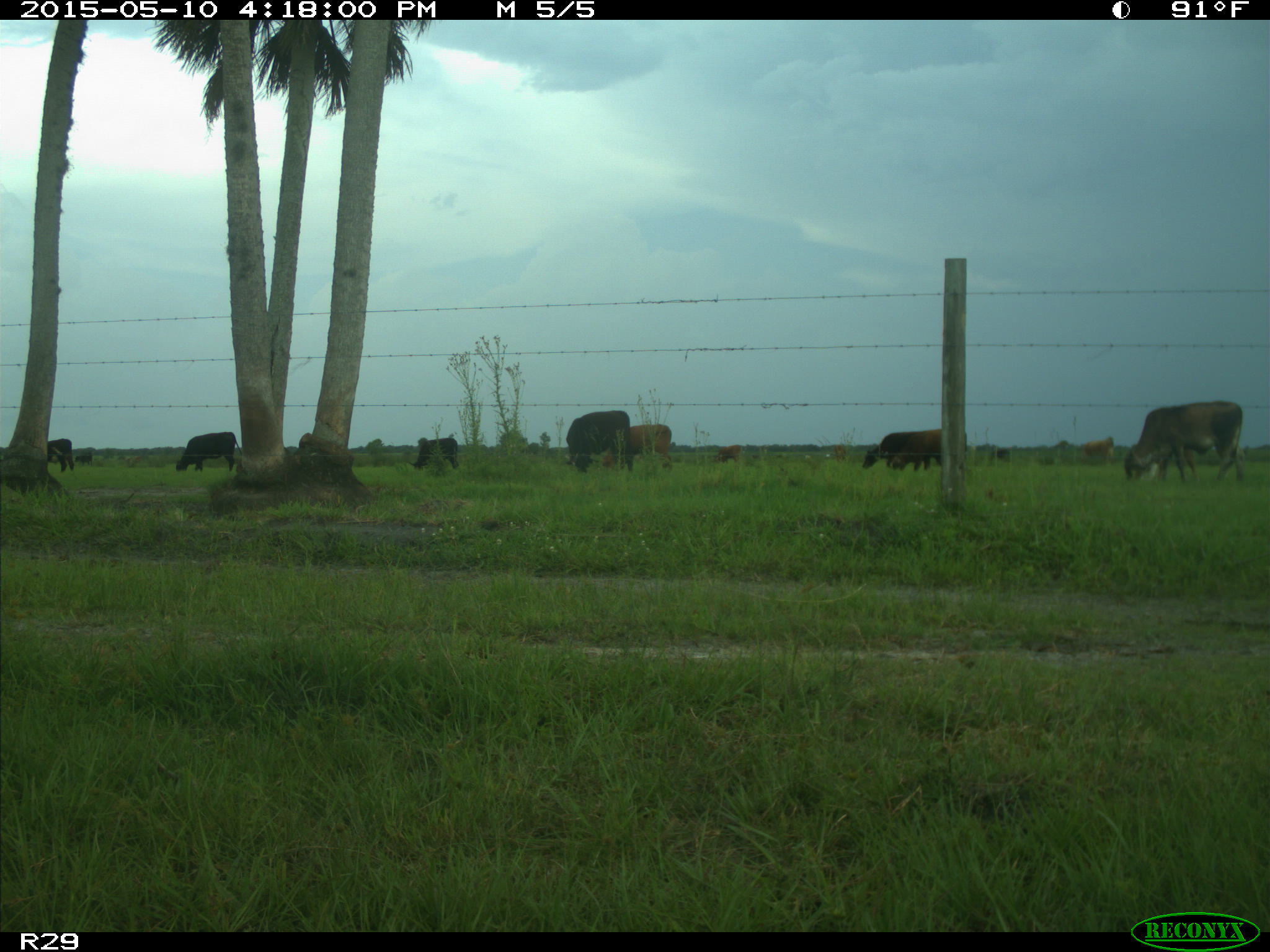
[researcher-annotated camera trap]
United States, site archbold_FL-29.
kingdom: Animalia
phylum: Chordata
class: Mammalia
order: Artiodactyla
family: Bovidae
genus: Bos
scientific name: Bos taurus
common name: domestic cow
Bos taurus (domestic cow).